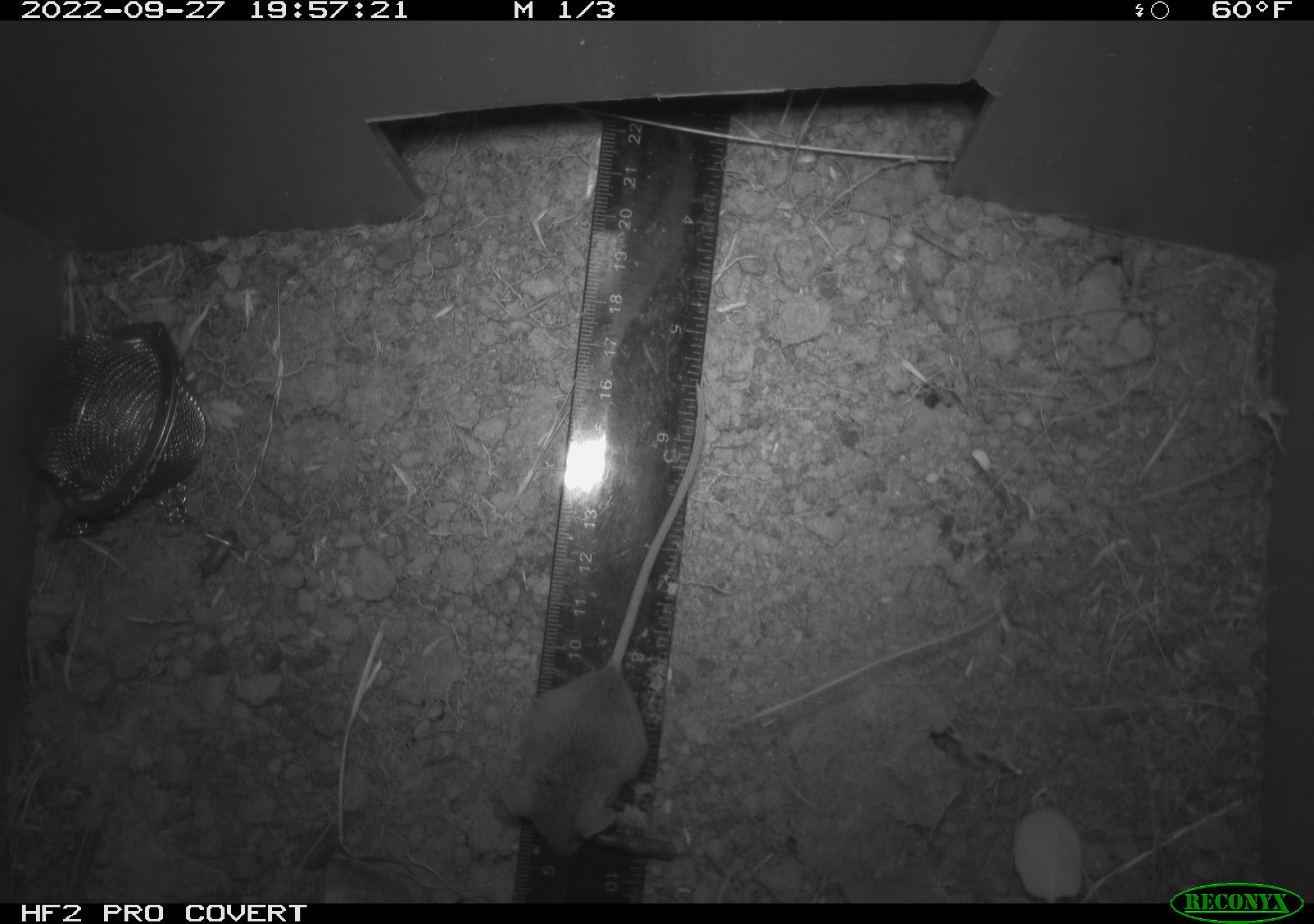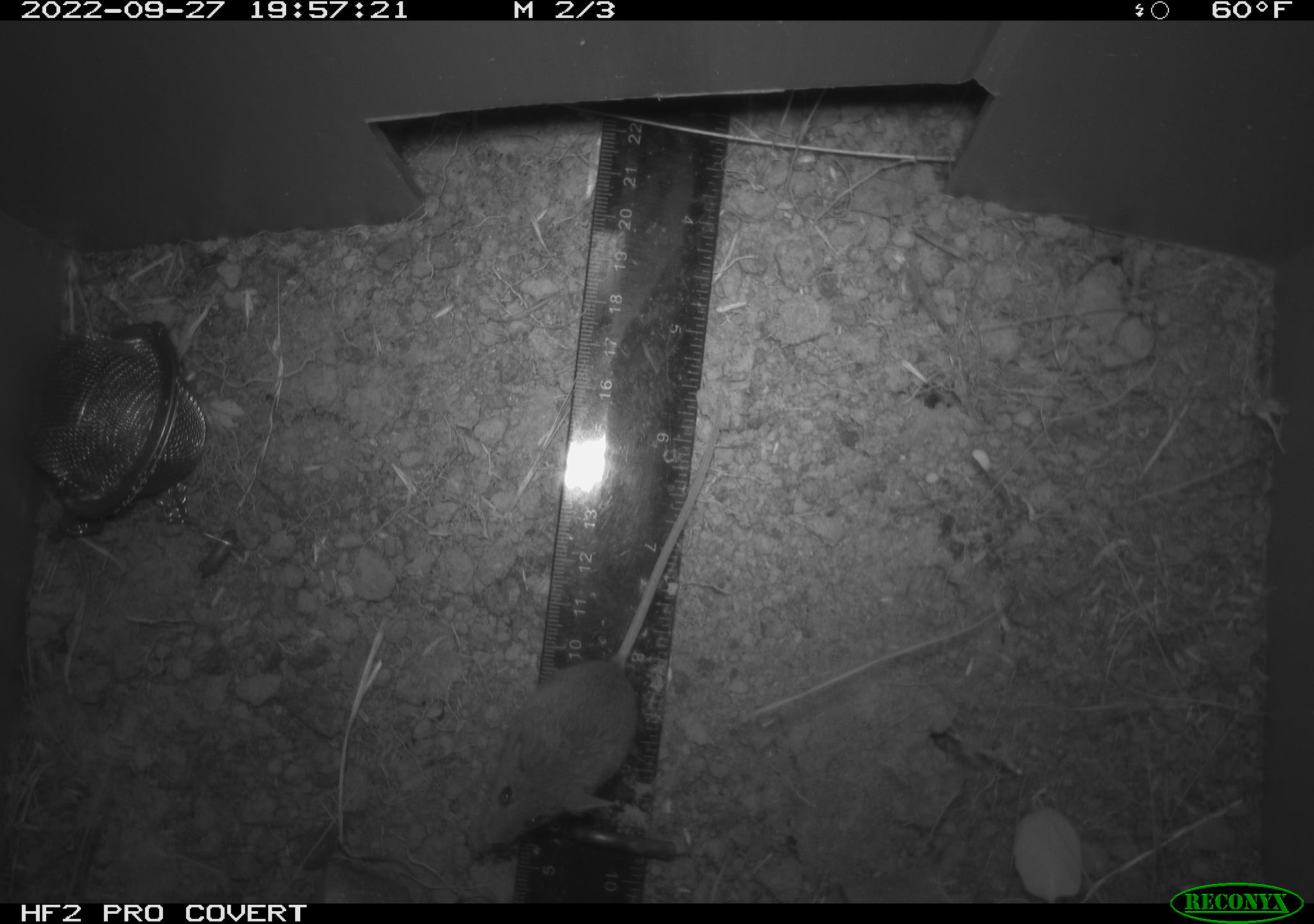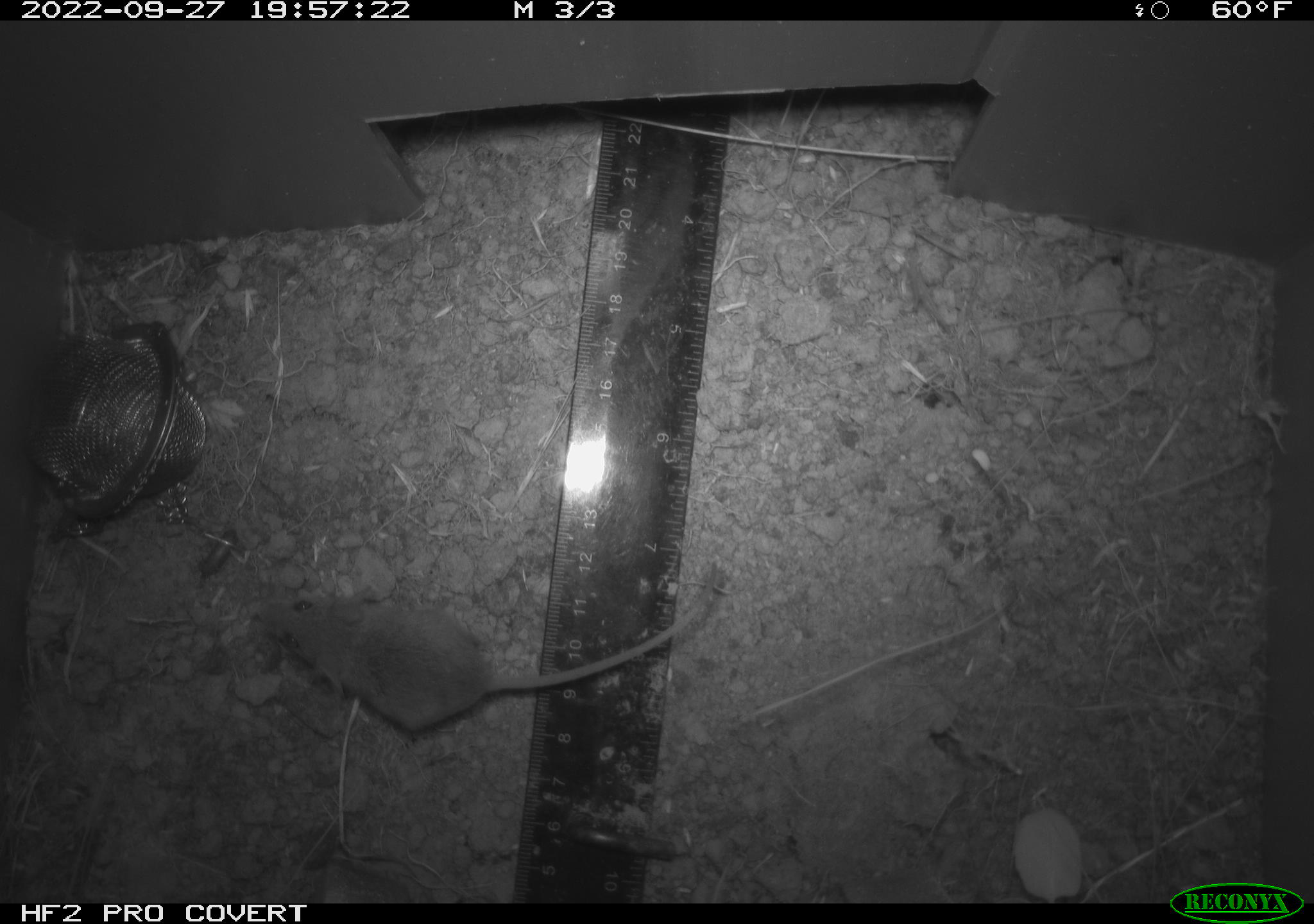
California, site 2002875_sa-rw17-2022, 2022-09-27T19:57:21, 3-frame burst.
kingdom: Animalia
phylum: Chordata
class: Mammalia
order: Rodentia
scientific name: Rodentia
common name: mouse species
Mouse species (Rodentia).